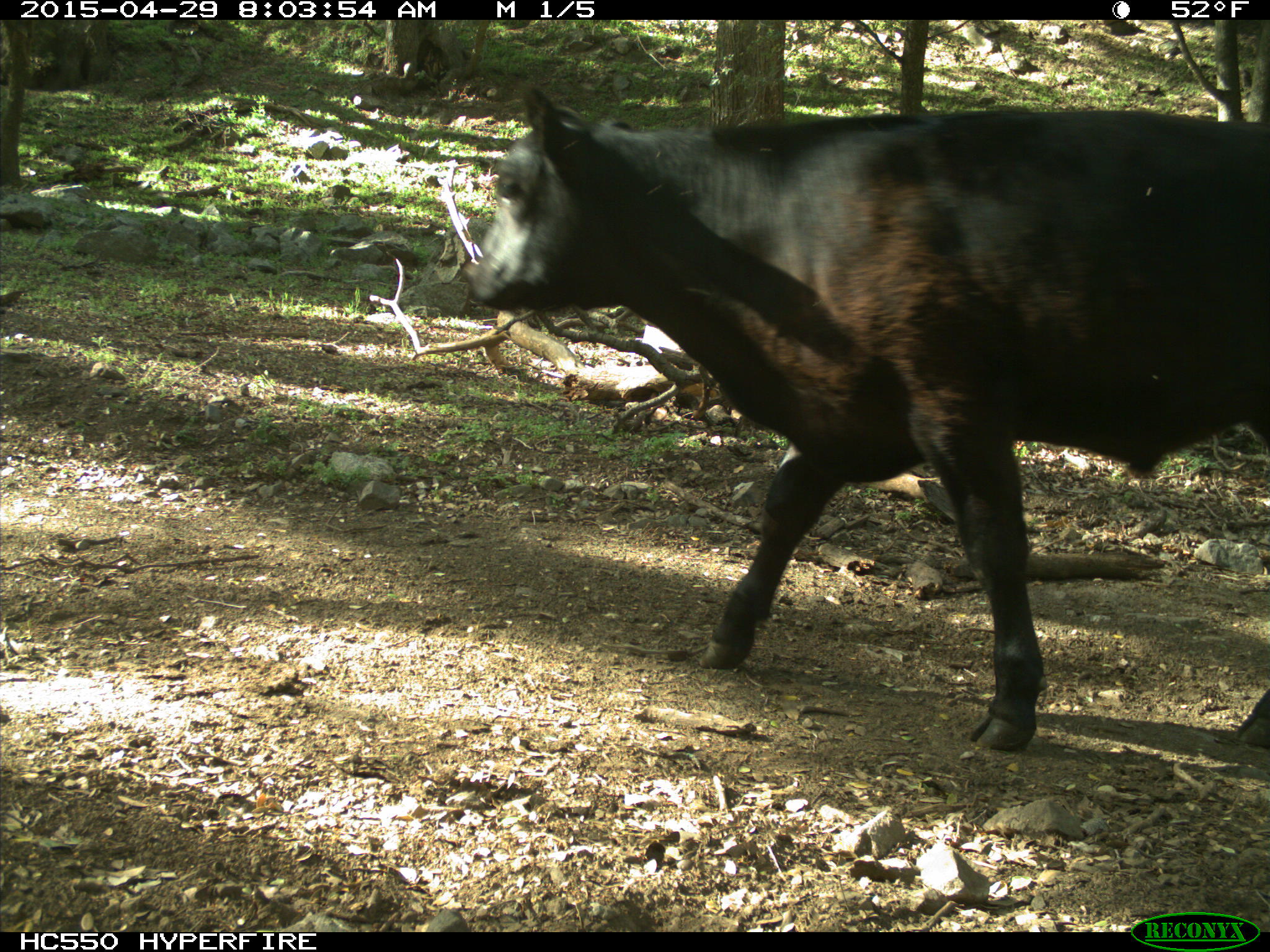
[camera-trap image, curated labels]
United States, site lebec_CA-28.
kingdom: Animalia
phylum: Chordata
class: Mammalia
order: Artiodactyla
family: Bovidae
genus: Bos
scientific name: Bos taurus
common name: domestic cow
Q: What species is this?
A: Bos taurus (domestic cow).